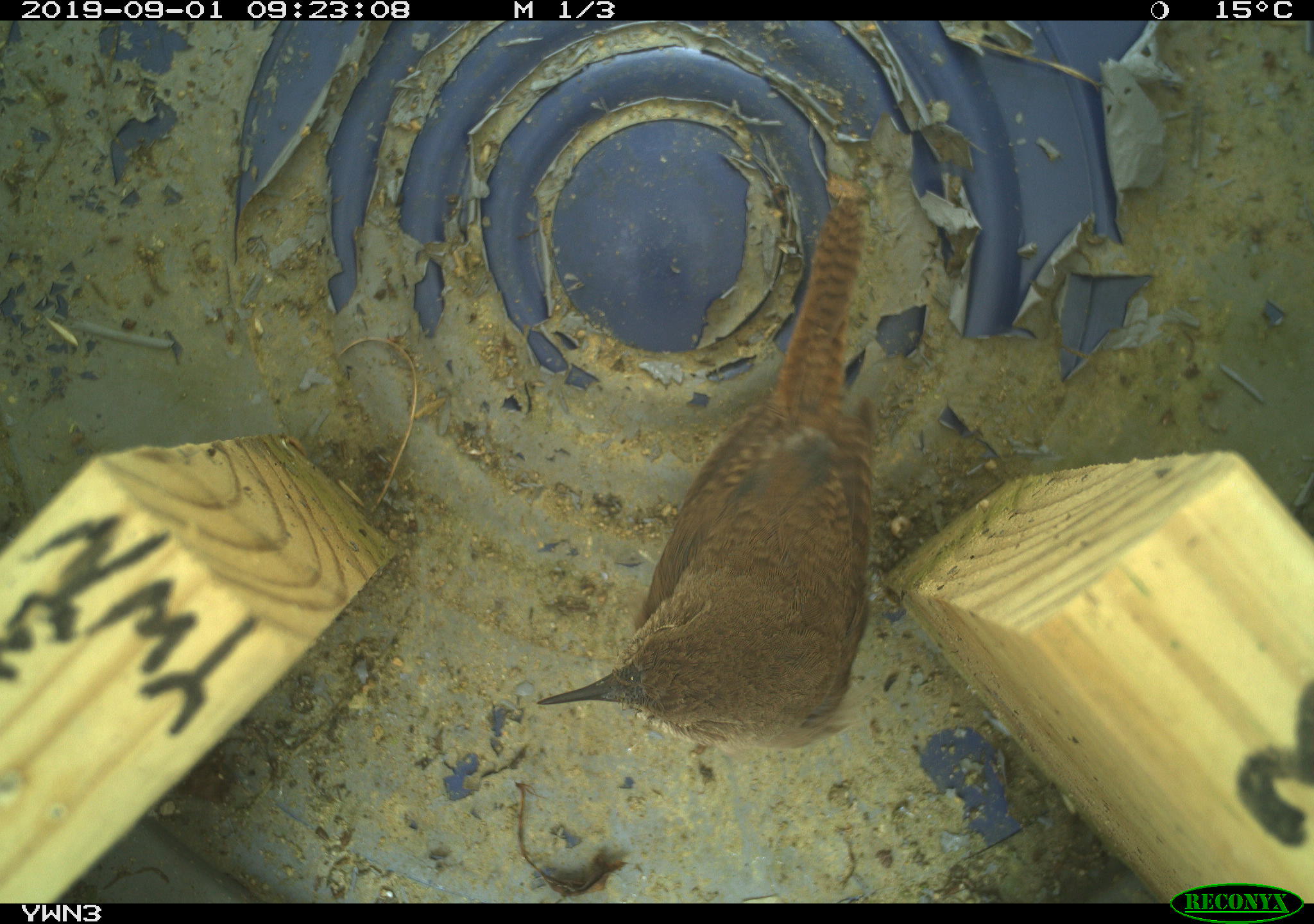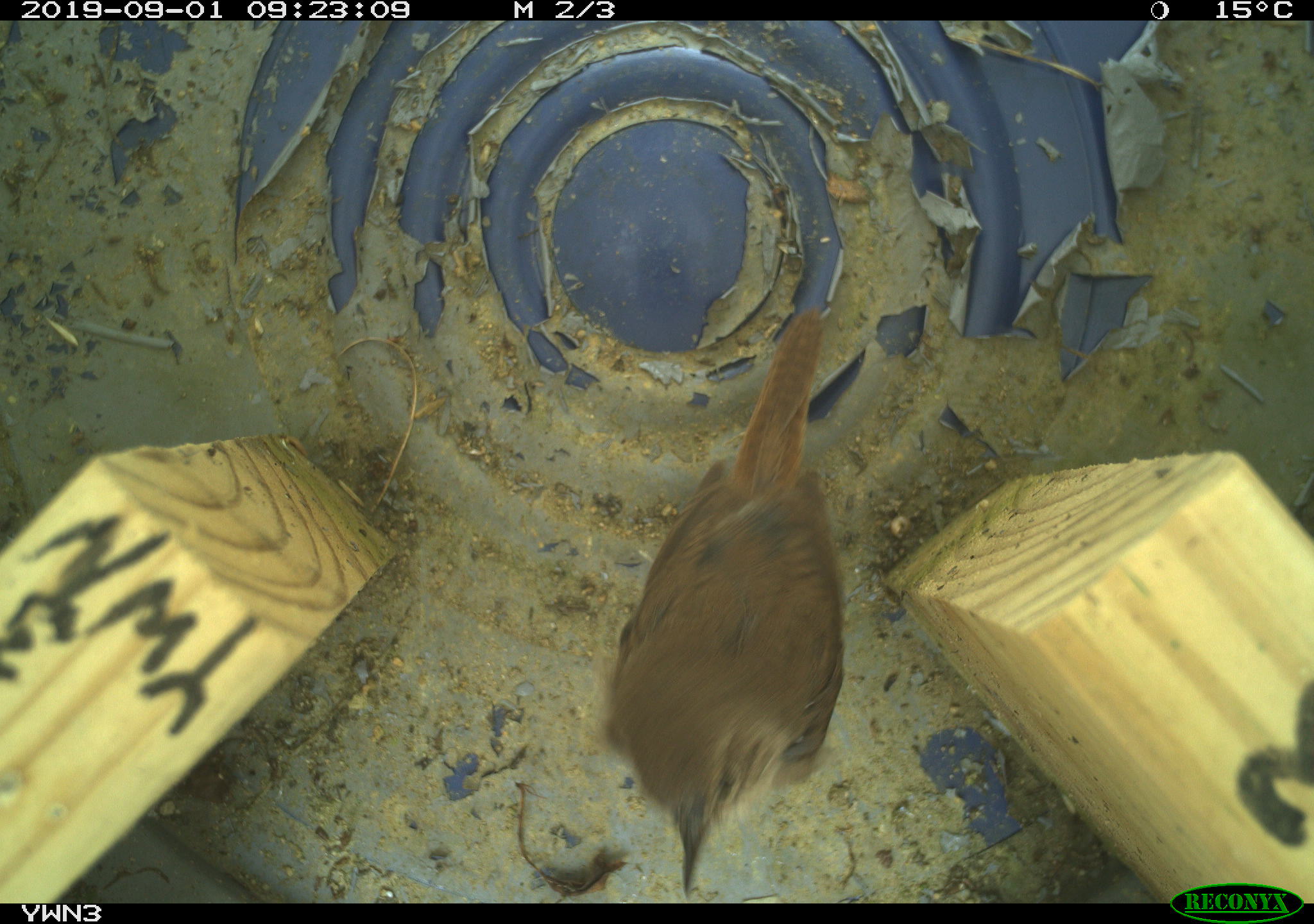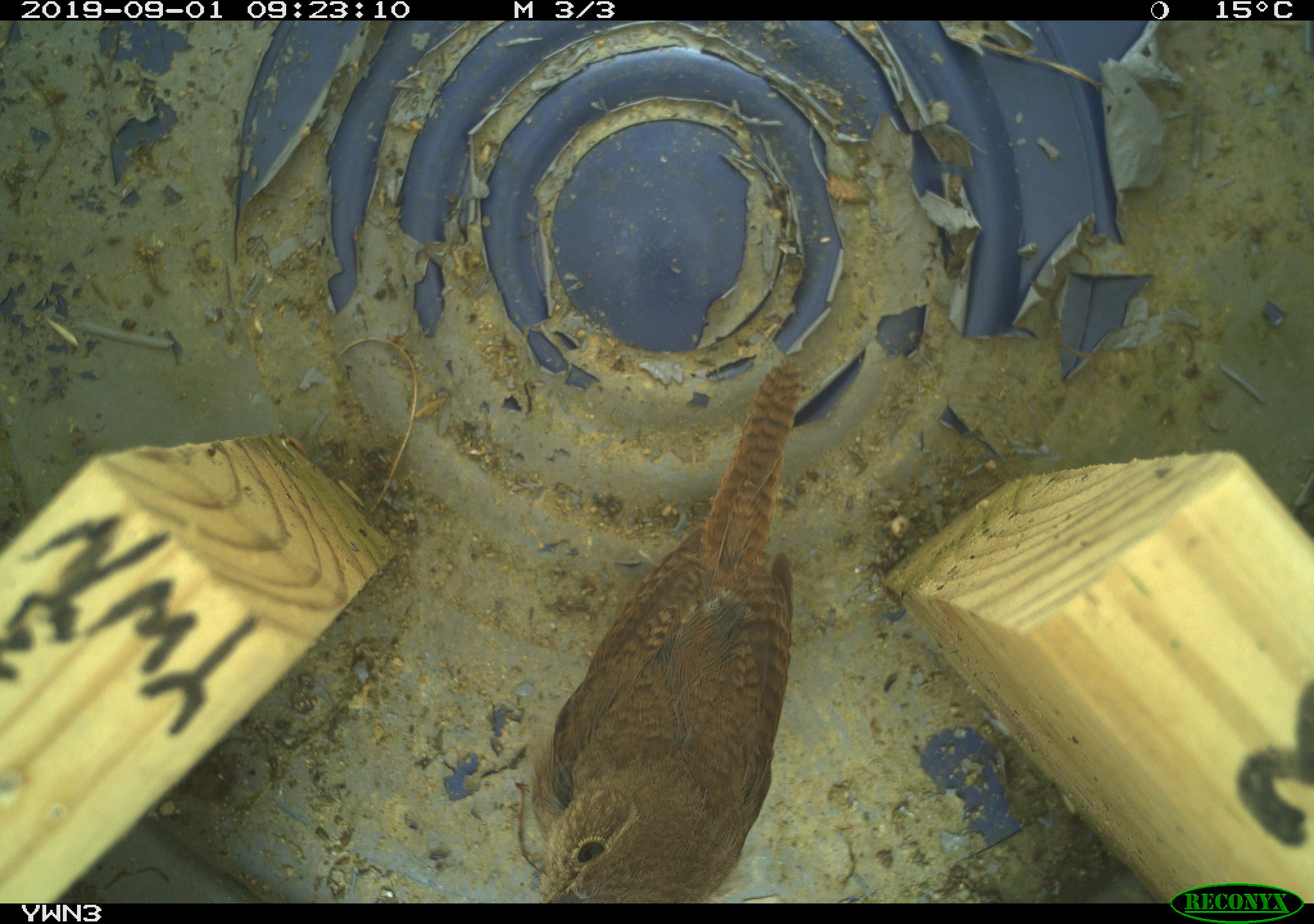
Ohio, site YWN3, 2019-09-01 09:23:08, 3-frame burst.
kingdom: Animalia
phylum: Chordata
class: Aves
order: Passeriformes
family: Troglodytidae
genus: Troglodytes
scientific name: Troglodytes aedon aedon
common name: northern house wren